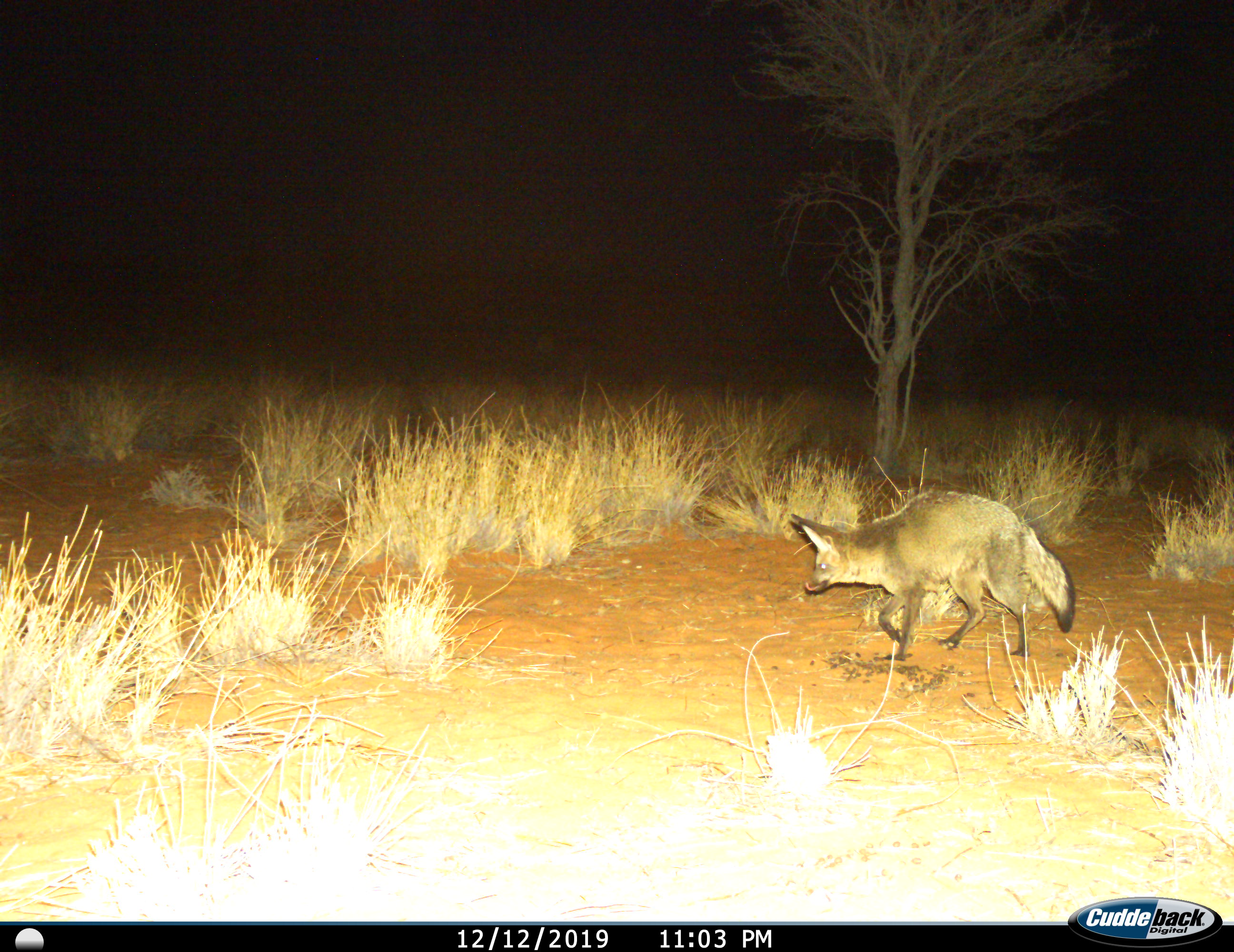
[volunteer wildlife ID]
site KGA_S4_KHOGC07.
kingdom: Animalia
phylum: Chordata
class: Mammalia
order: Carnivora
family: Canidae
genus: Otocyon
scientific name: Otocyon megalotis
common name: bat-eared fox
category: foxbateared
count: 1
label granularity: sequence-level